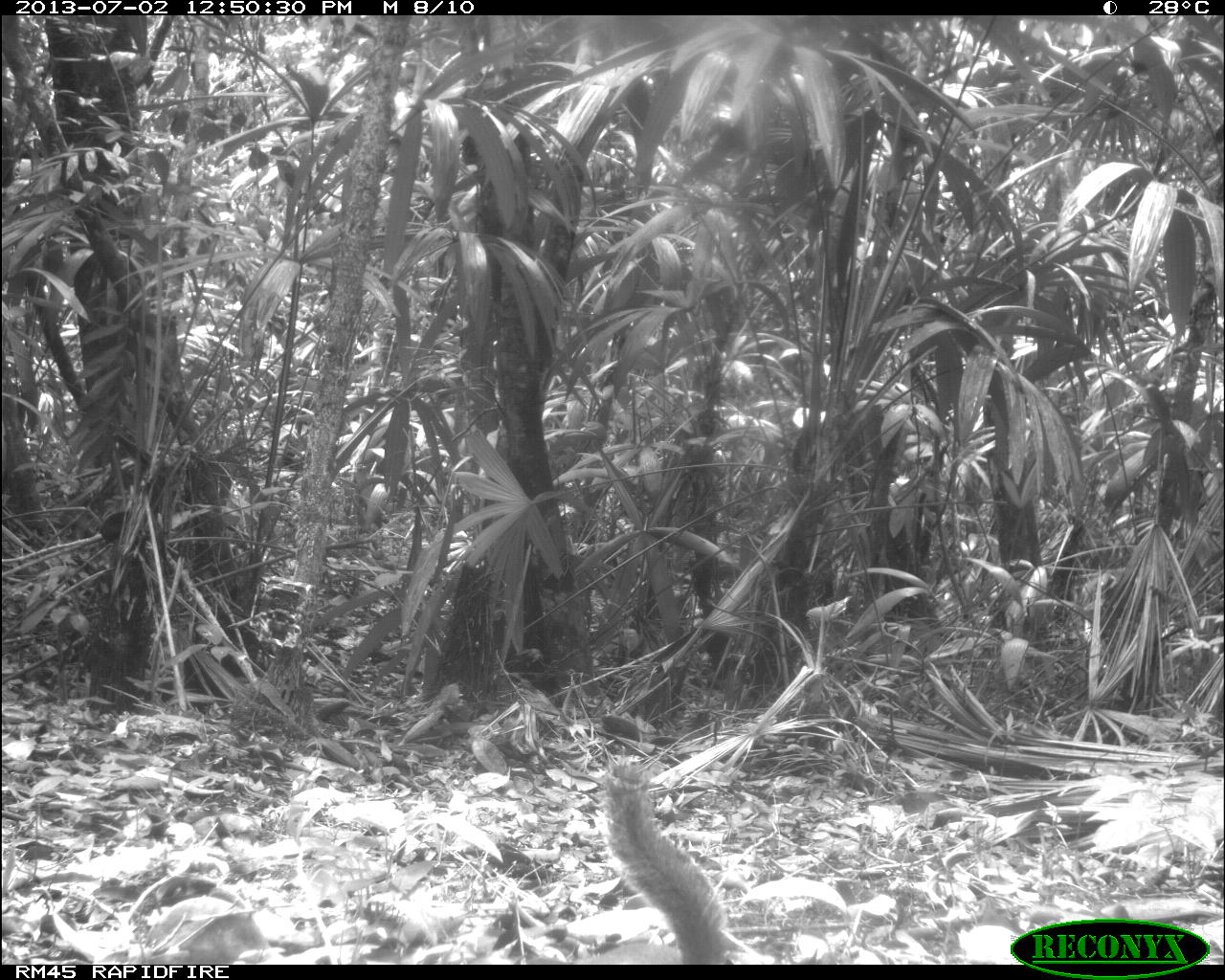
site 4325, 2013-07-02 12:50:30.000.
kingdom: Animalia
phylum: Chordata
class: Mammalia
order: Rodentia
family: Sciuridae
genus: Sciurus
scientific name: Sciurus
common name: squirrel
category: sciurus sp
Sciurus sp (squirrel) (Sciurus), count 1.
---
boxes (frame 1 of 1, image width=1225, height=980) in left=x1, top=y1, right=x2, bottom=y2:
sciurus sp: left=563, top=757, right=732, bottom=963